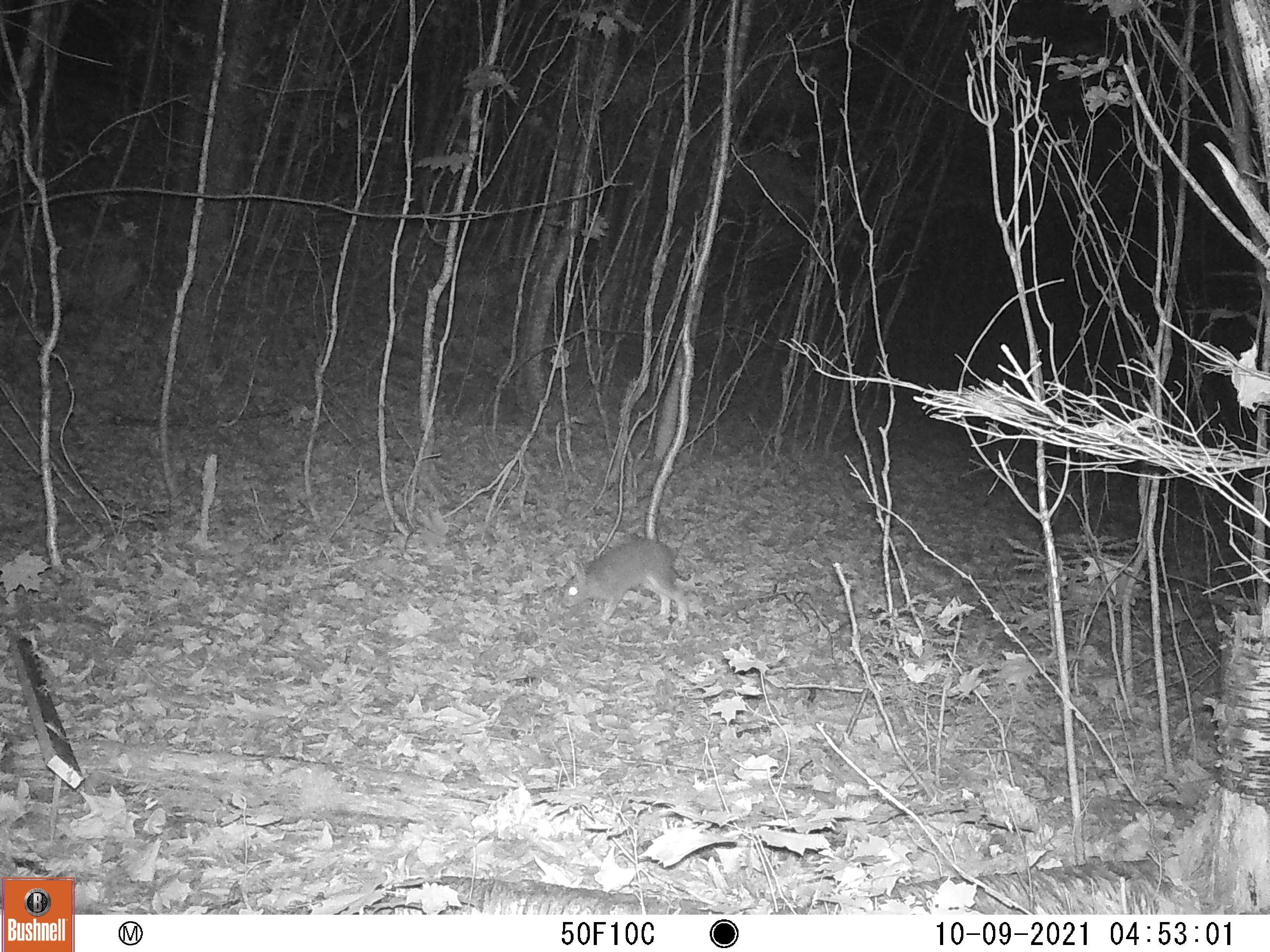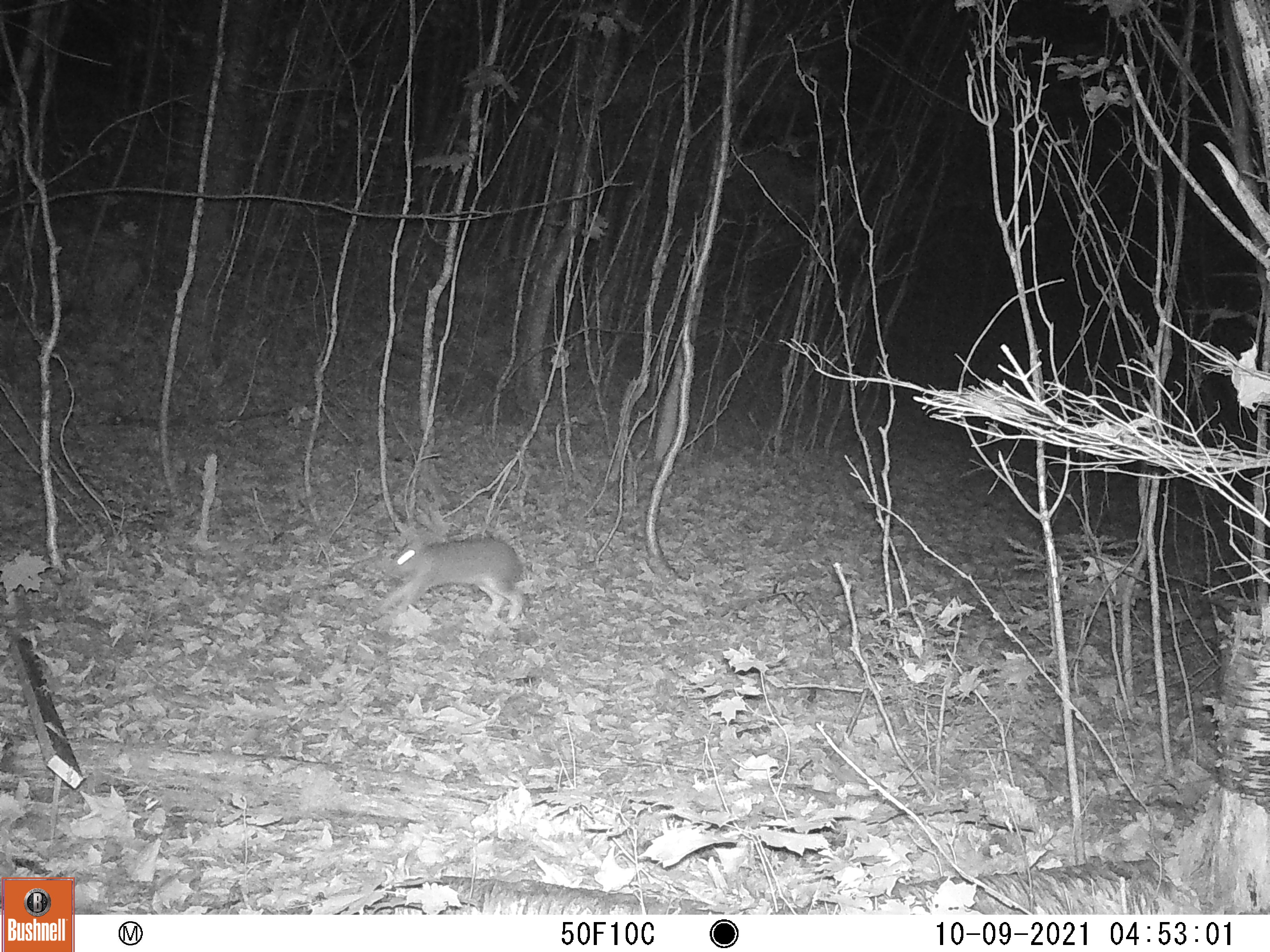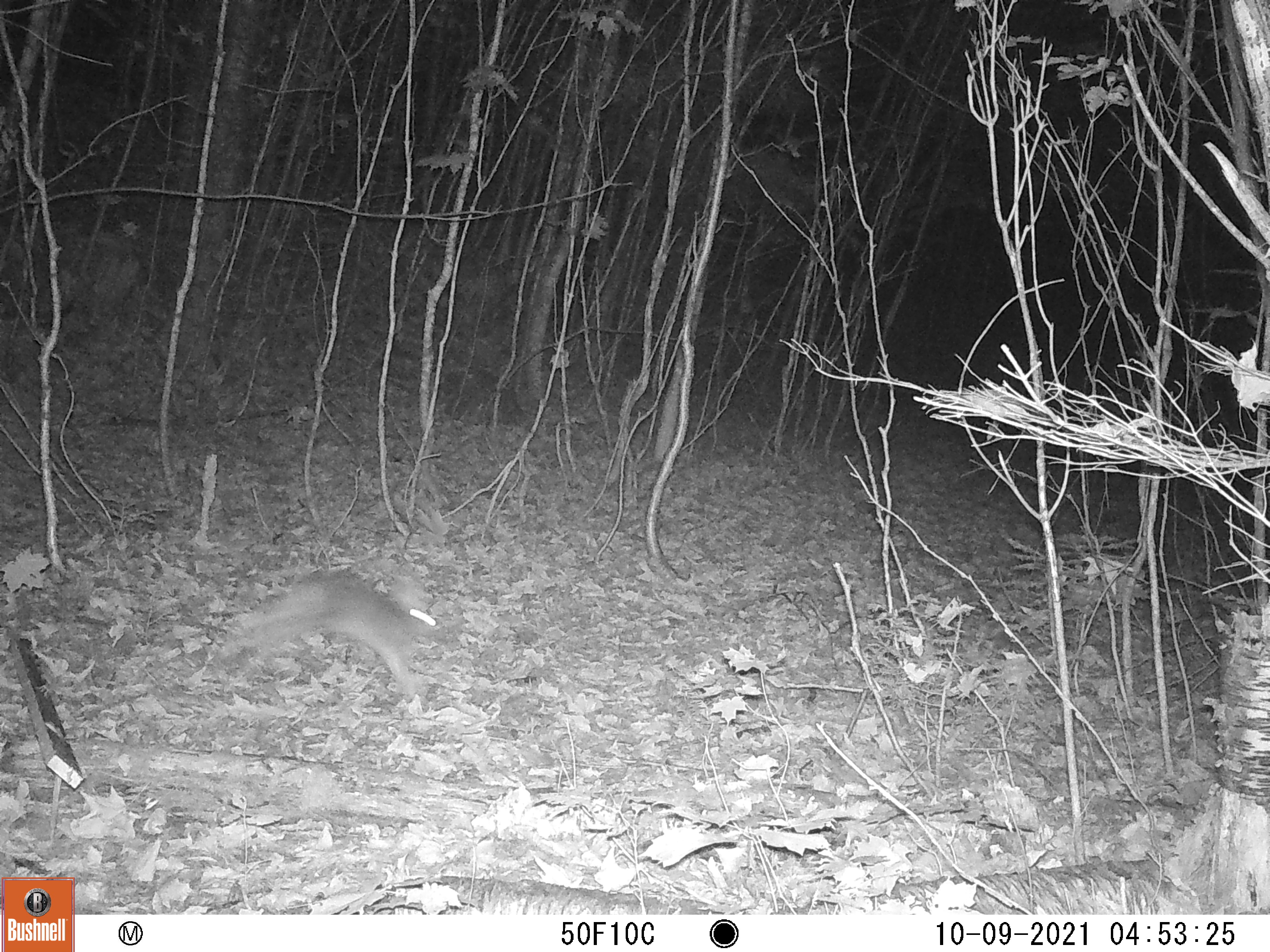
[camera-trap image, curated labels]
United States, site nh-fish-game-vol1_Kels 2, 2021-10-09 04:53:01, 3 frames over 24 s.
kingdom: Animalia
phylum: Chordata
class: Mammalia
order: Lagomorpha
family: Leporidae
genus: Sylvilagus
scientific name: Sylvilagus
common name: cottontail rabbit